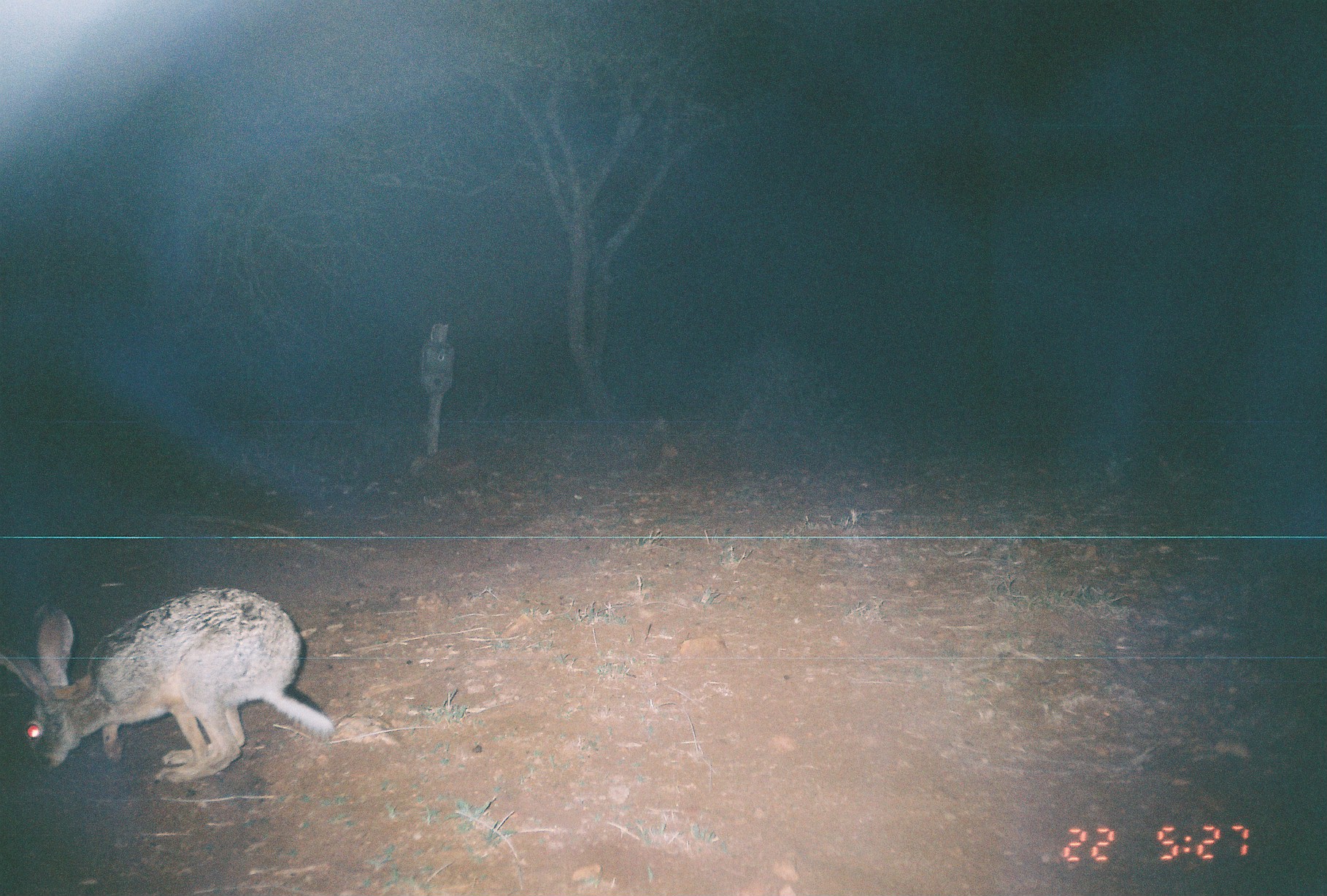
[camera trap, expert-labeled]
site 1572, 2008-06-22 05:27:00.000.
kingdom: Animalia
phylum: Chordata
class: Mammalia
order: Lagomorpha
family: Leporidae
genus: Lepus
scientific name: Lepus saxatilis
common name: scrub hare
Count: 1.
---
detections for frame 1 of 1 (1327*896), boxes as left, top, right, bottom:
lepus saxatilis: 0, 589, 333, 780